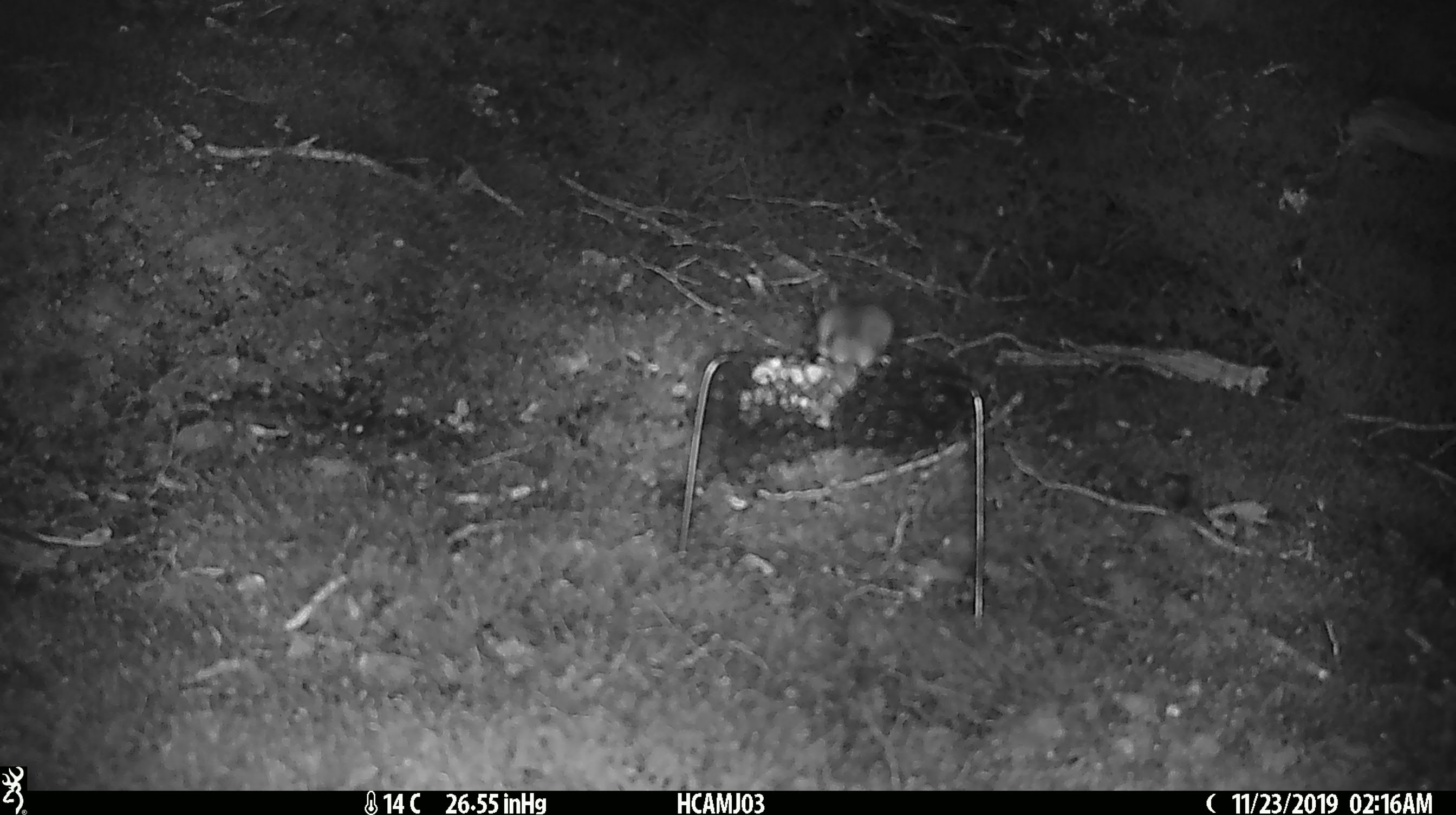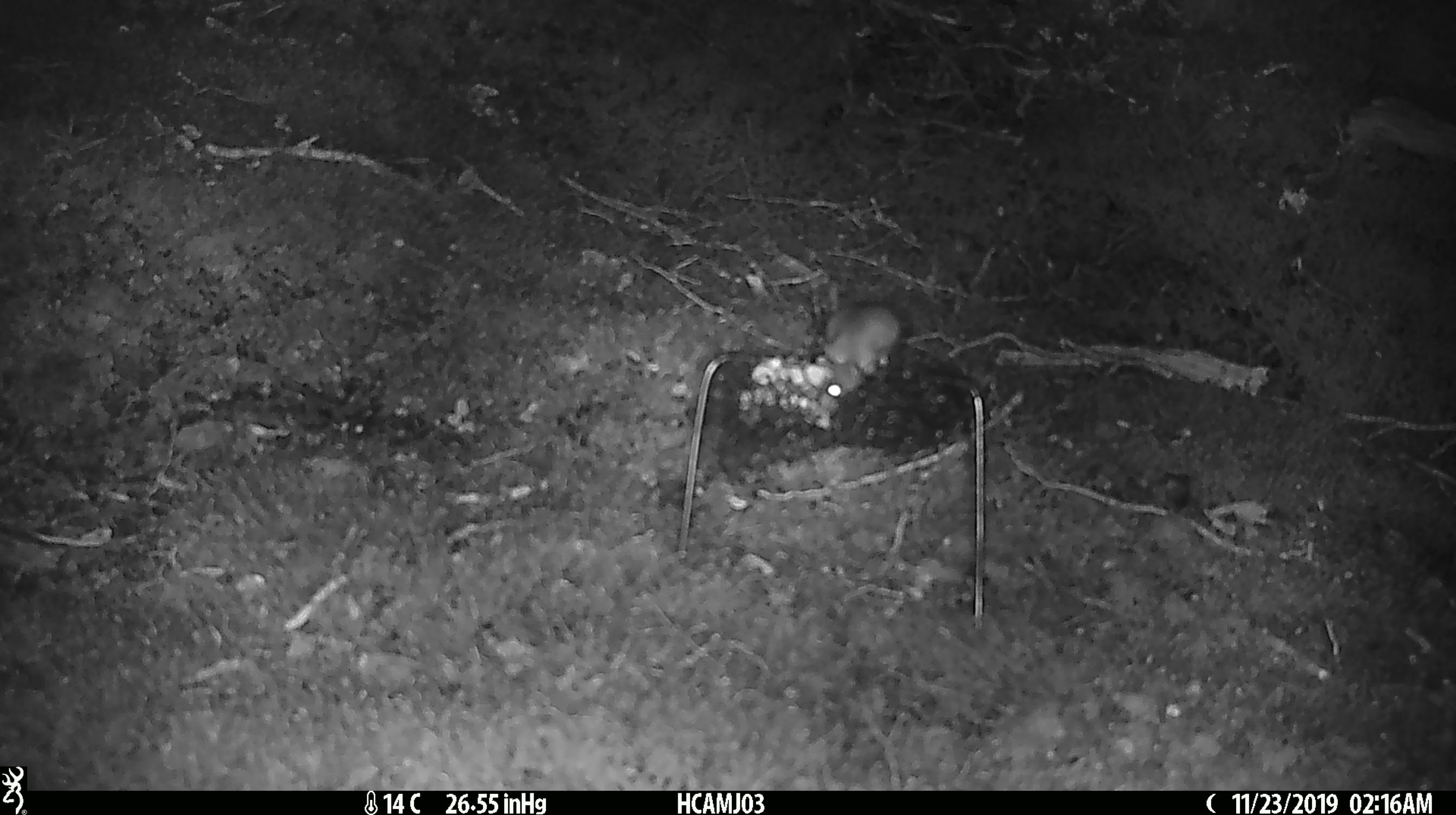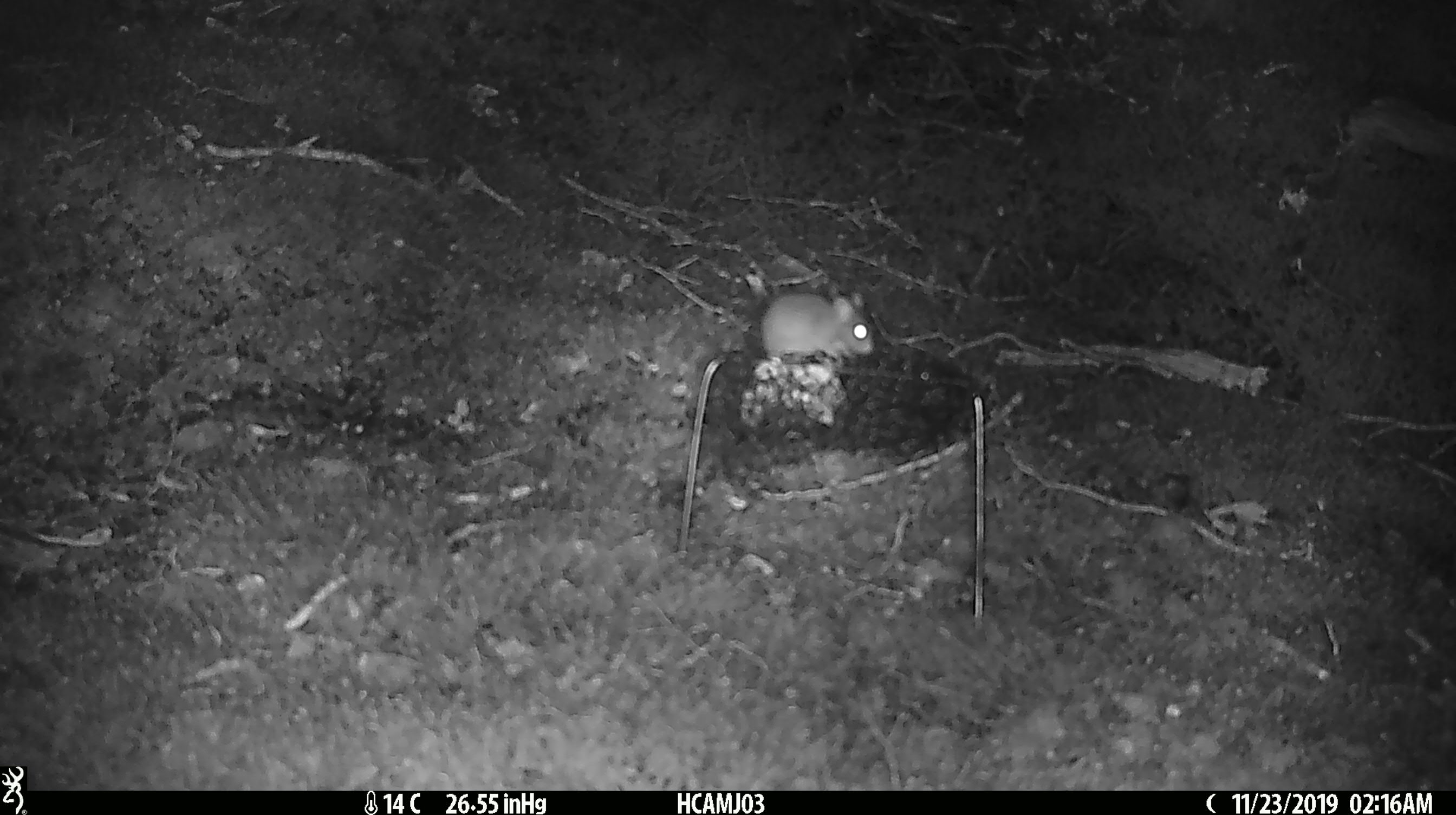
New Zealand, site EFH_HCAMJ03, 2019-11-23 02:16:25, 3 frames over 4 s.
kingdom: Animalia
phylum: Chordata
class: Mammalia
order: Rodentia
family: Muridae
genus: Mus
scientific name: Mus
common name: mouse